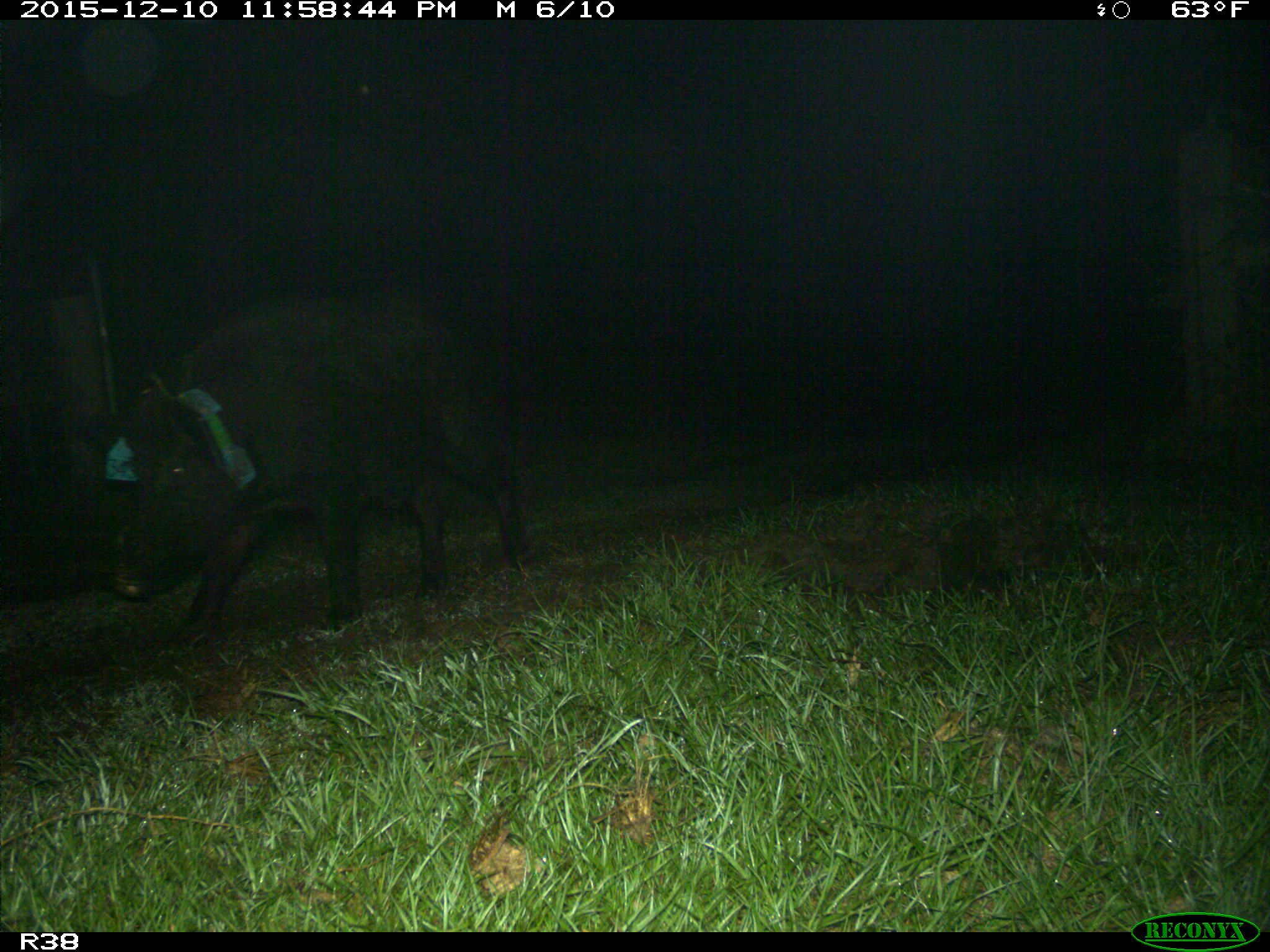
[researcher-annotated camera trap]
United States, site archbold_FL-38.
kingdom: Animalia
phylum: Chordata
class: Mammalia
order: Artiodactyla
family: Suidae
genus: Sus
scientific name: Sus scrofa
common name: wild boar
Sus scrofa (wild boar).